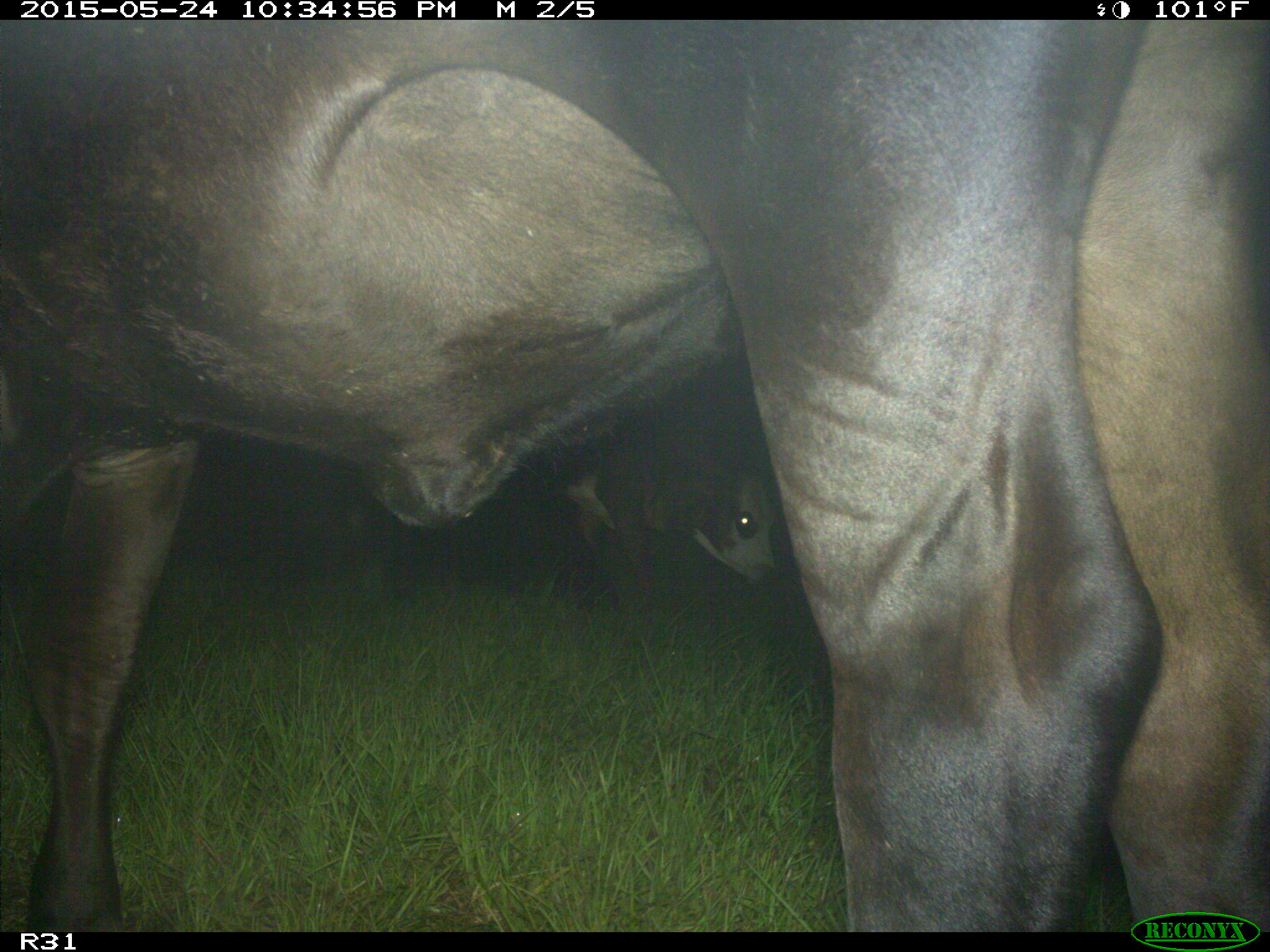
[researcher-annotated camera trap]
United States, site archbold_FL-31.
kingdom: Animalia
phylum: Chordata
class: Mammalia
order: Artiodactyla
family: Bovidae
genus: Bos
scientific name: Bos taurus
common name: domestic cow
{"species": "Bos taurus (domestic cow)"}